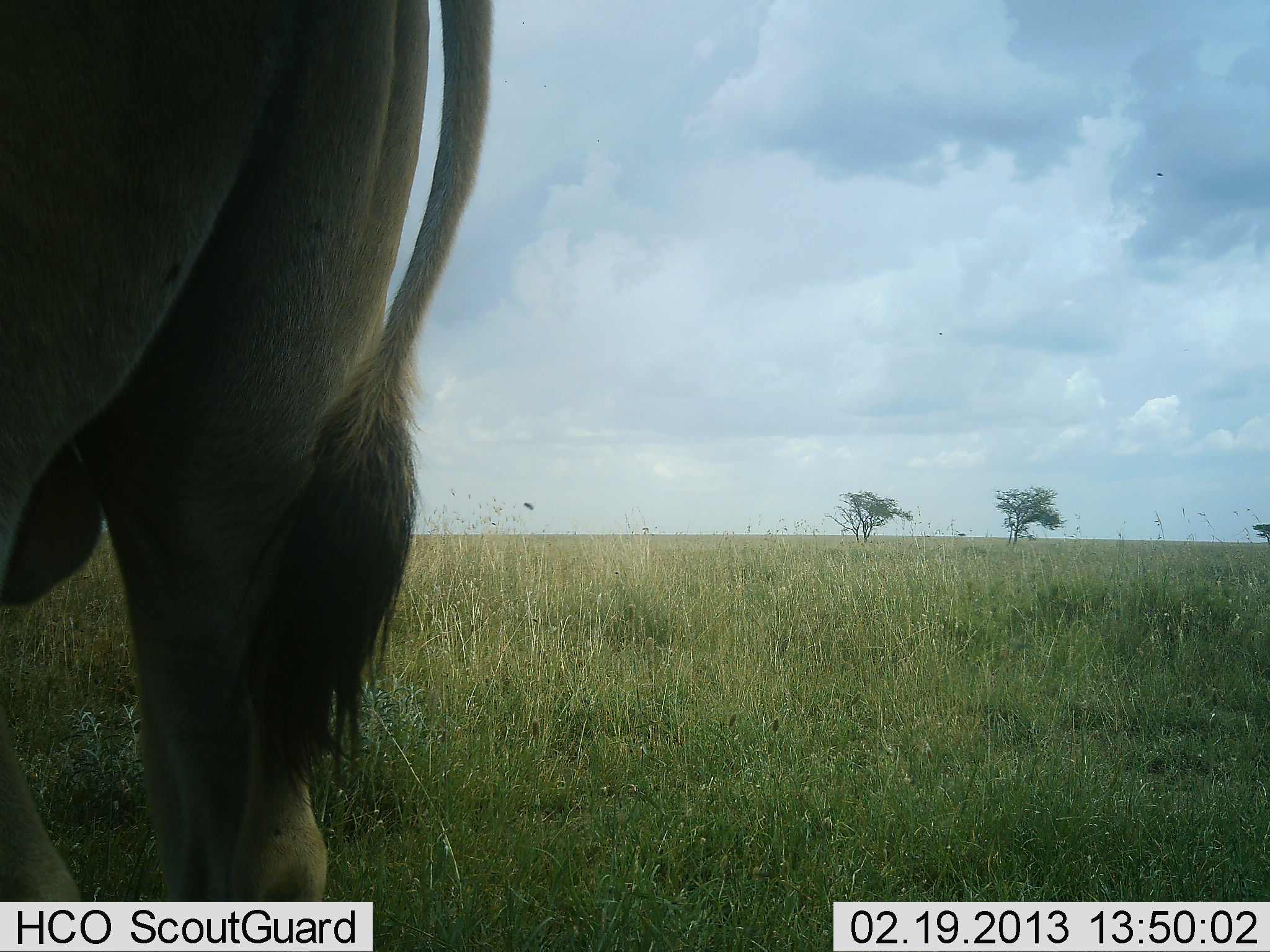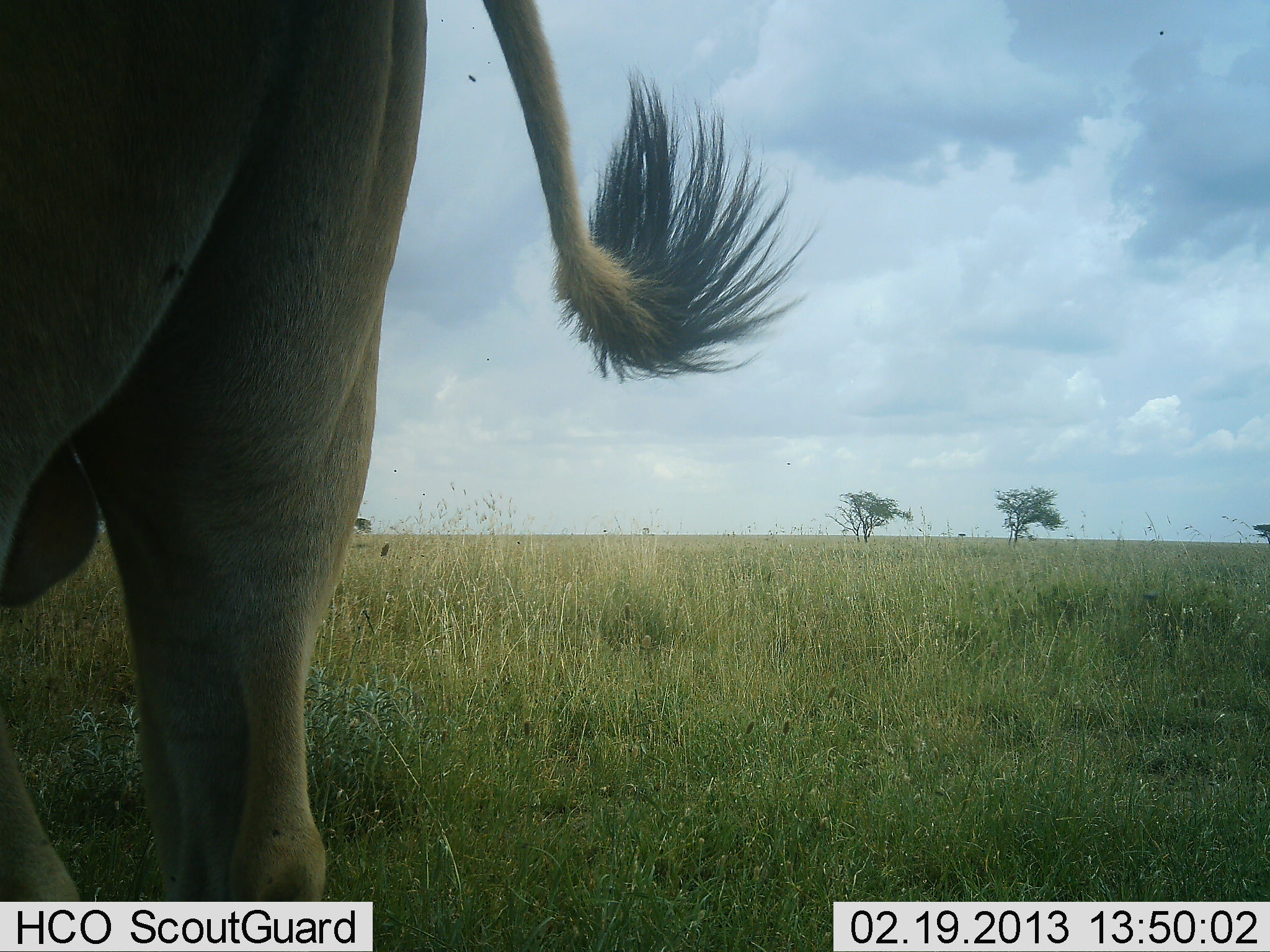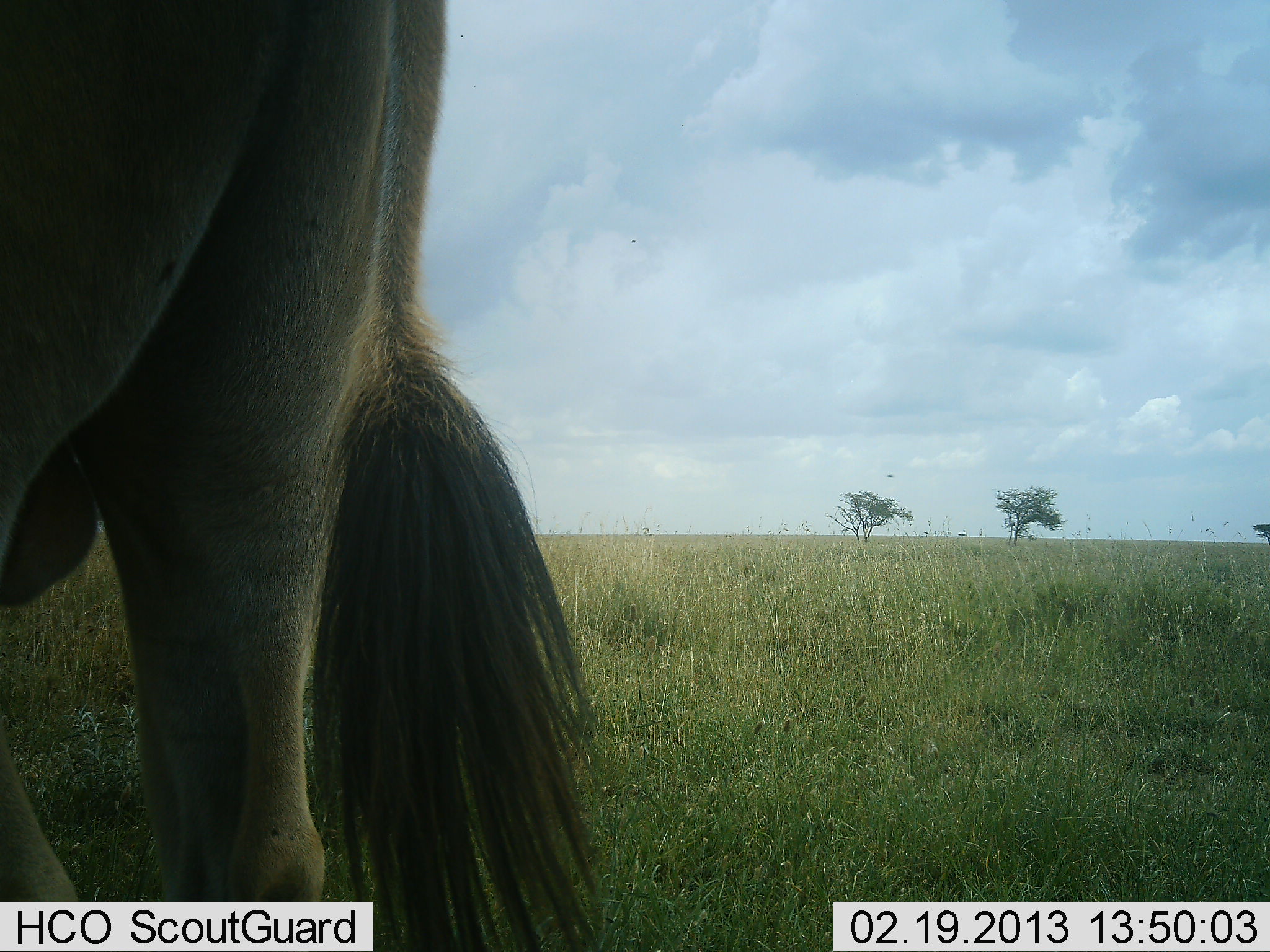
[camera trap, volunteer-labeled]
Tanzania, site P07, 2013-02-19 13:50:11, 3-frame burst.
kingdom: Animalia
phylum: Chordata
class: Mammalia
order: Artiodactyla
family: Bovidae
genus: Tragelaphus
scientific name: Tragelaphus oryx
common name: eland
Eland (Tragelaphus oryx), count 1. Behavior (volunteer vote fractions): standing 100%, resting 0%, moving 0%, interacting 0%. Young present (vote fraction): 0%. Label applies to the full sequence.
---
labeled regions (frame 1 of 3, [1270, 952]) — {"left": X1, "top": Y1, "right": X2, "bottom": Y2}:
animal: {"left": 1, "top": 1, "right": 496, "bottom": 952}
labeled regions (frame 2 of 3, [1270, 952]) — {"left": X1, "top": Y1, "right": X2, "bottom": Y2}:
animal: {"left": 1, "top": 1, "right": 826, "bottom": 952}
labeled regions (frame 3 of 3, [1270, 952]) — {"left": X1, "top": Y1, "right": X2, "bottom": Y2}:
animal: {"left": 1, "top": 1, "right": 618, "bottom": 952}